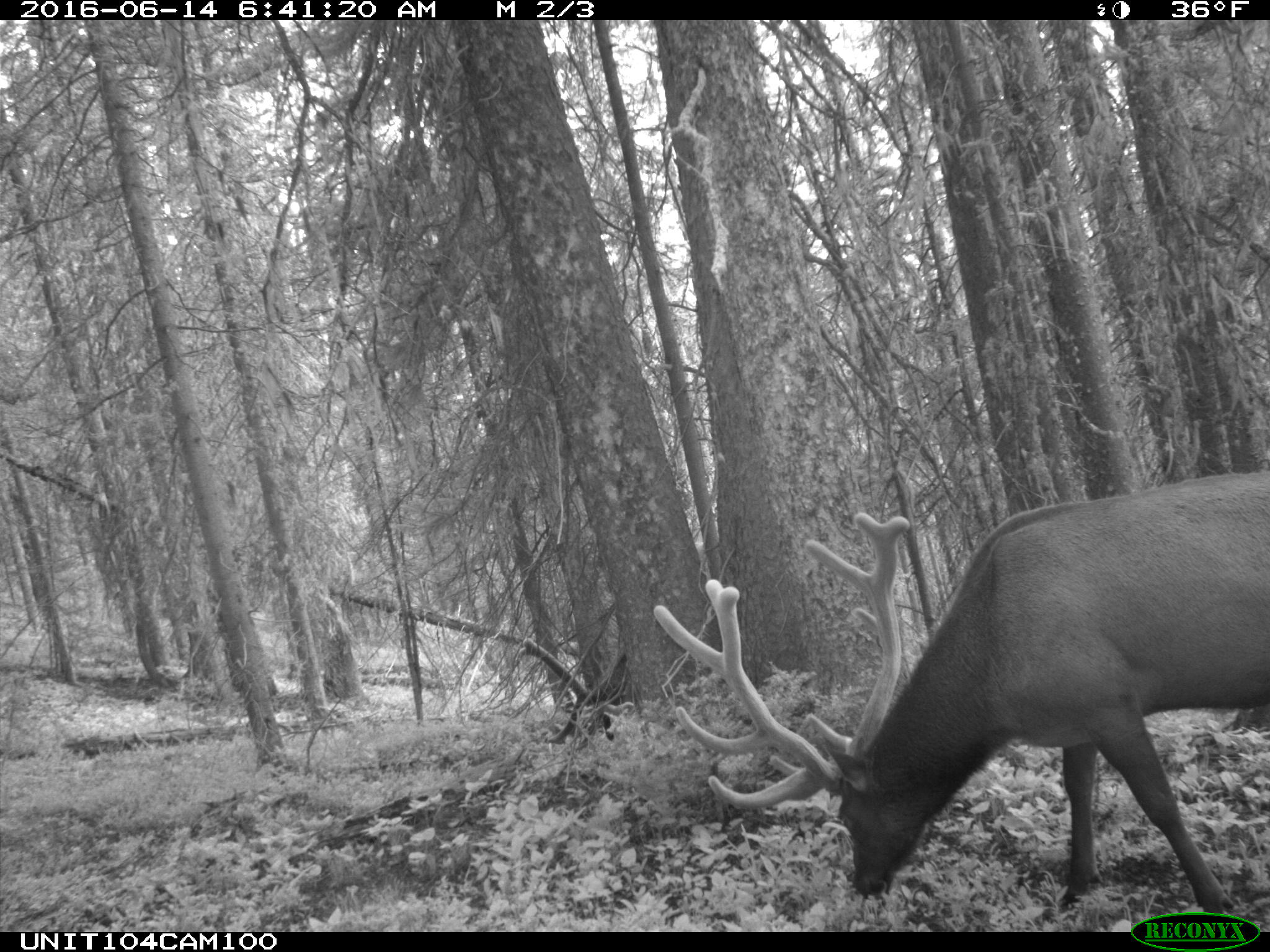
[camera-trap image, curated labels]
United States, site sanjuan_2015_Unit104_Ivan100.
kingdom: Animalia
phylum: Chordata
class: Mammalia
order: Artiodactyla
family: Cervidae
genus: Cervus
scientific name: Cervus elaphus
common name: red deer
Cervus elaphus (red deer).